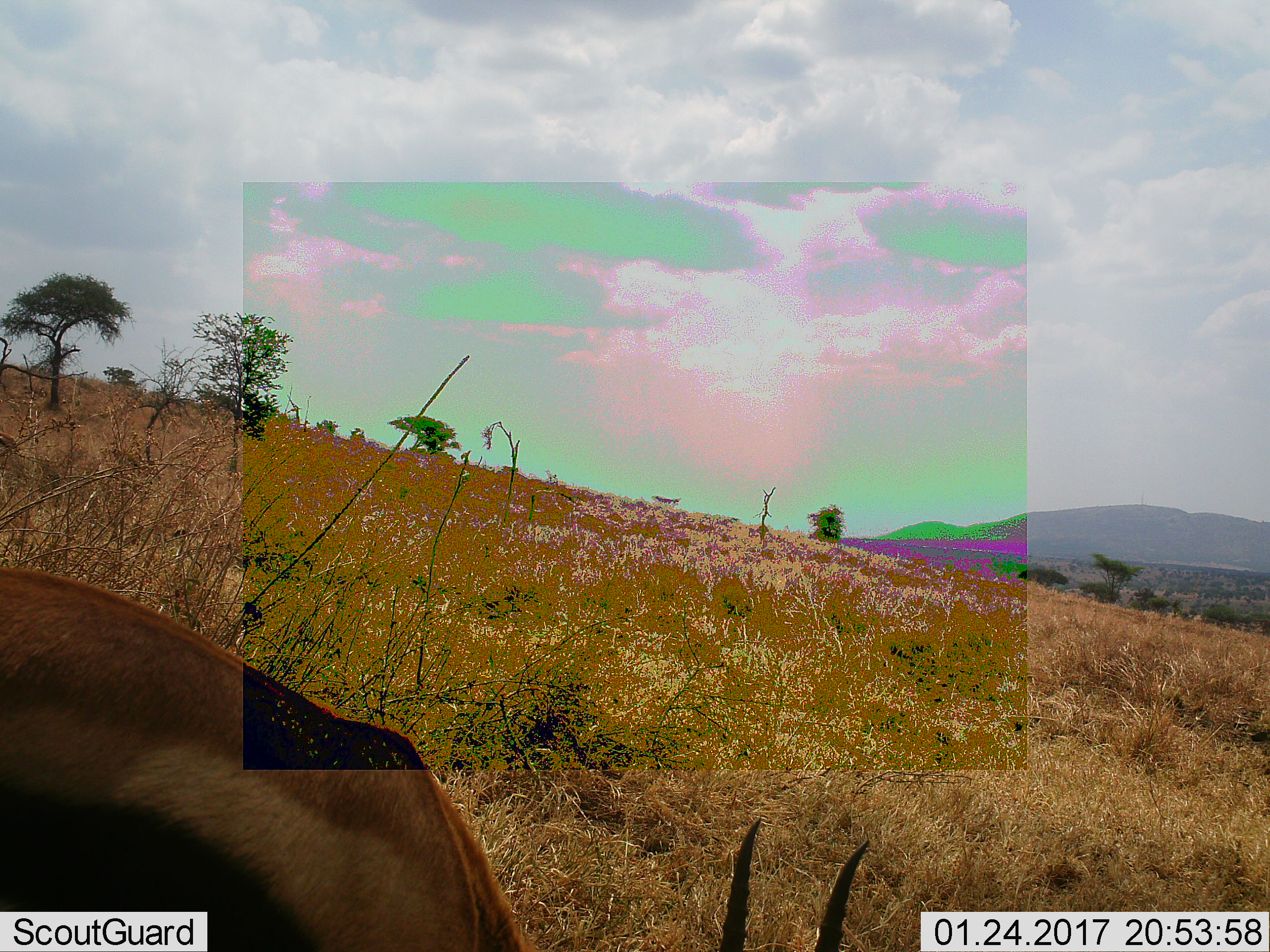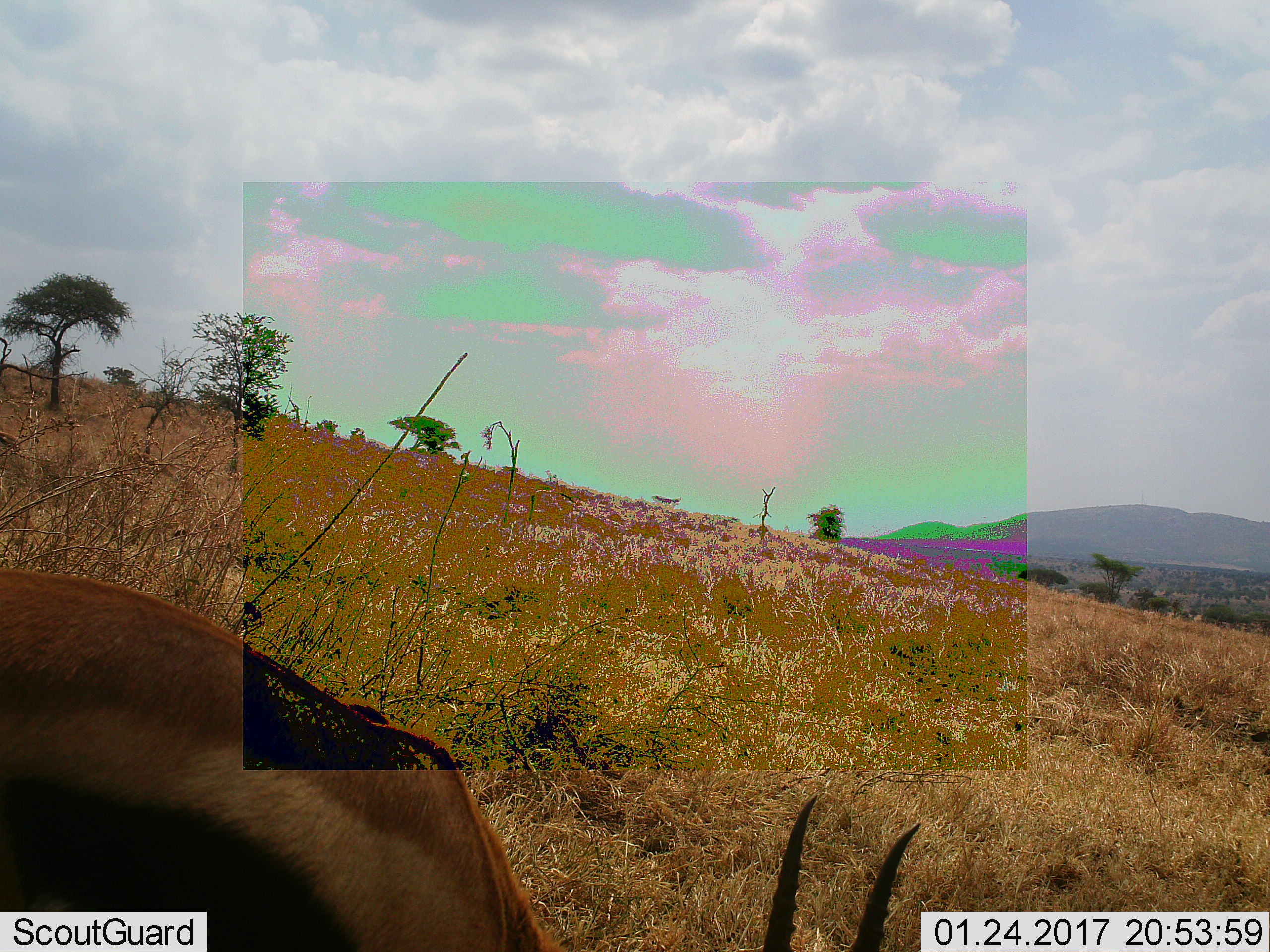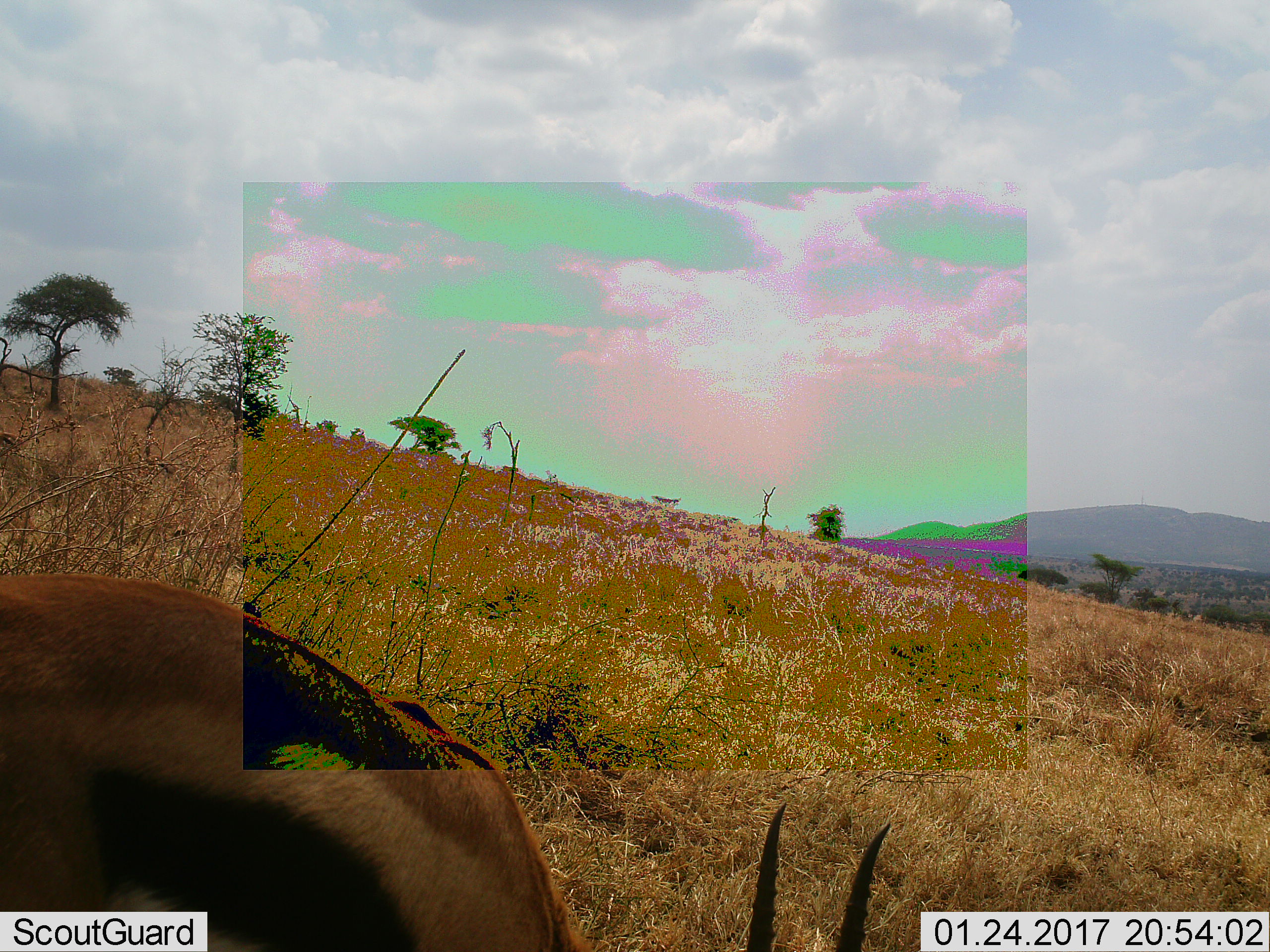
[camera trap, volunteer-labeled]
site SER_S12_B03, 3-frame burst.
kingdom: Animalia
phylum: Chordata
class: Mammalia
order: Artiodactyla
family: Bovidae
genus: Eudorcas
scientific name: Eudorcas thomsonii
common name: thomson's gazelle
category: gazellethomsons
Gazellethomsons (thomson's gazelle) (Eudorcas thomsonii), count 1. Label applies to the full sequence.